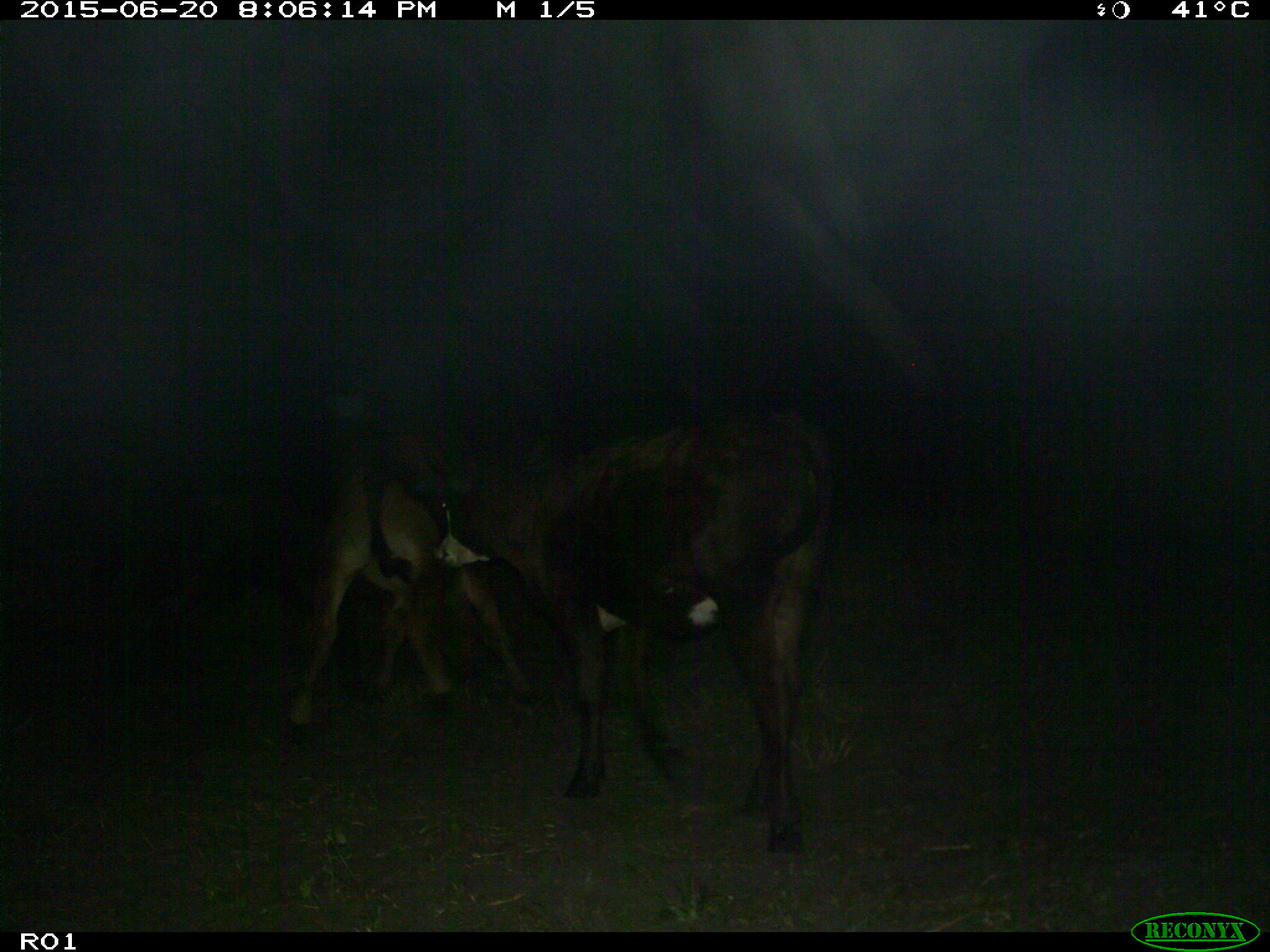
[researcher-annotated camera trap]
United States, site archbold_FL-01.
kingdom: Animalia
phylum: Chordata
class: Mammalia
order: Artiodactyla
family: Bovidae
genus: Bos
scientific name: Bos taurus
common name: domestic cow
Bos taurus (domestic cow).